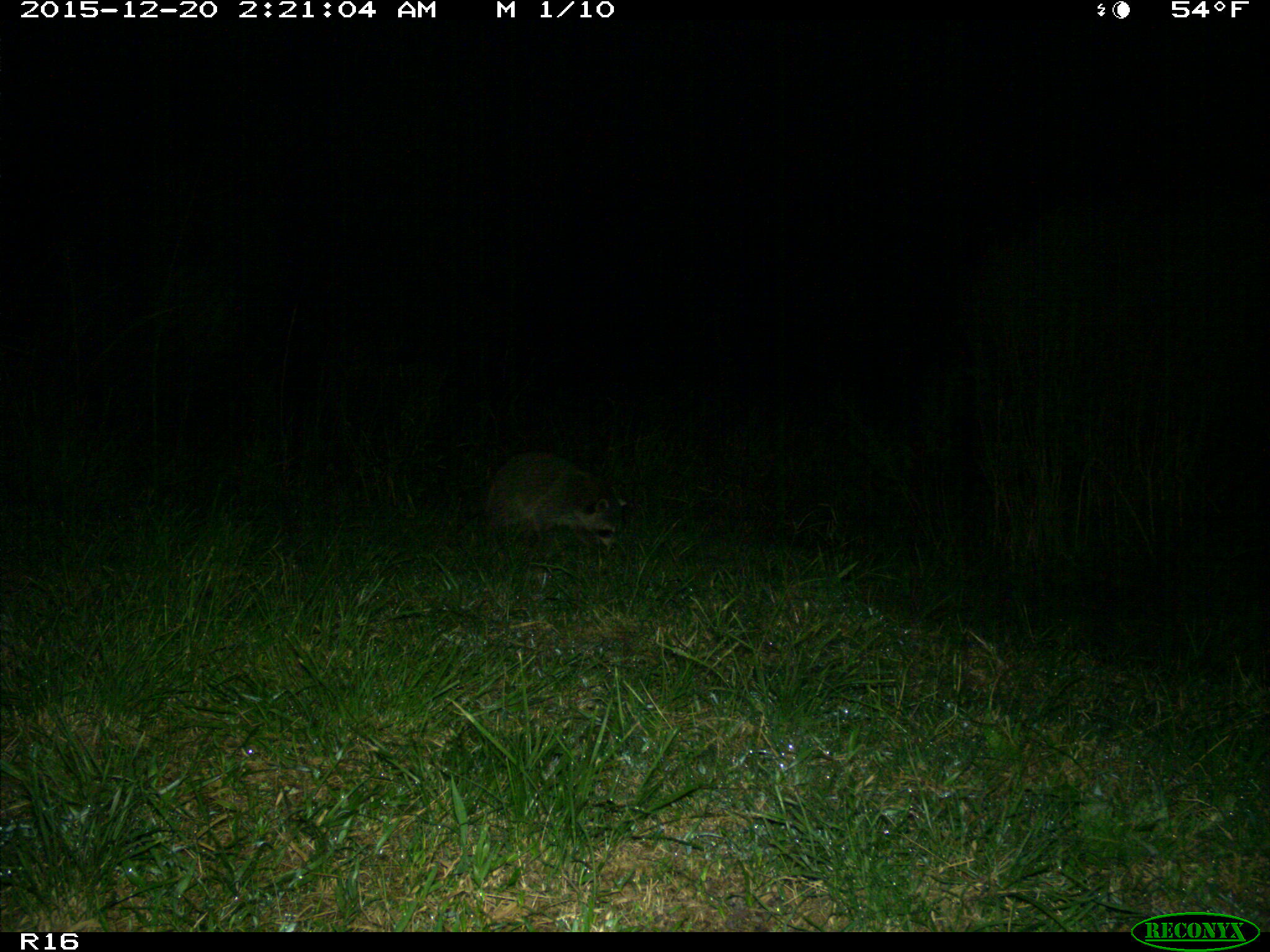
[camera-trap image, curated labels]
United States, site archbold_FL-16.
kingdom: Animalia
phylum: Chordata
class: Mammalia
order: Carnivora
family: Procyonidae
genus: Procyon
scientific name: Procyon lotor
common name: common raccoon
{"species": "Procyon lotor (common raccoon)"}